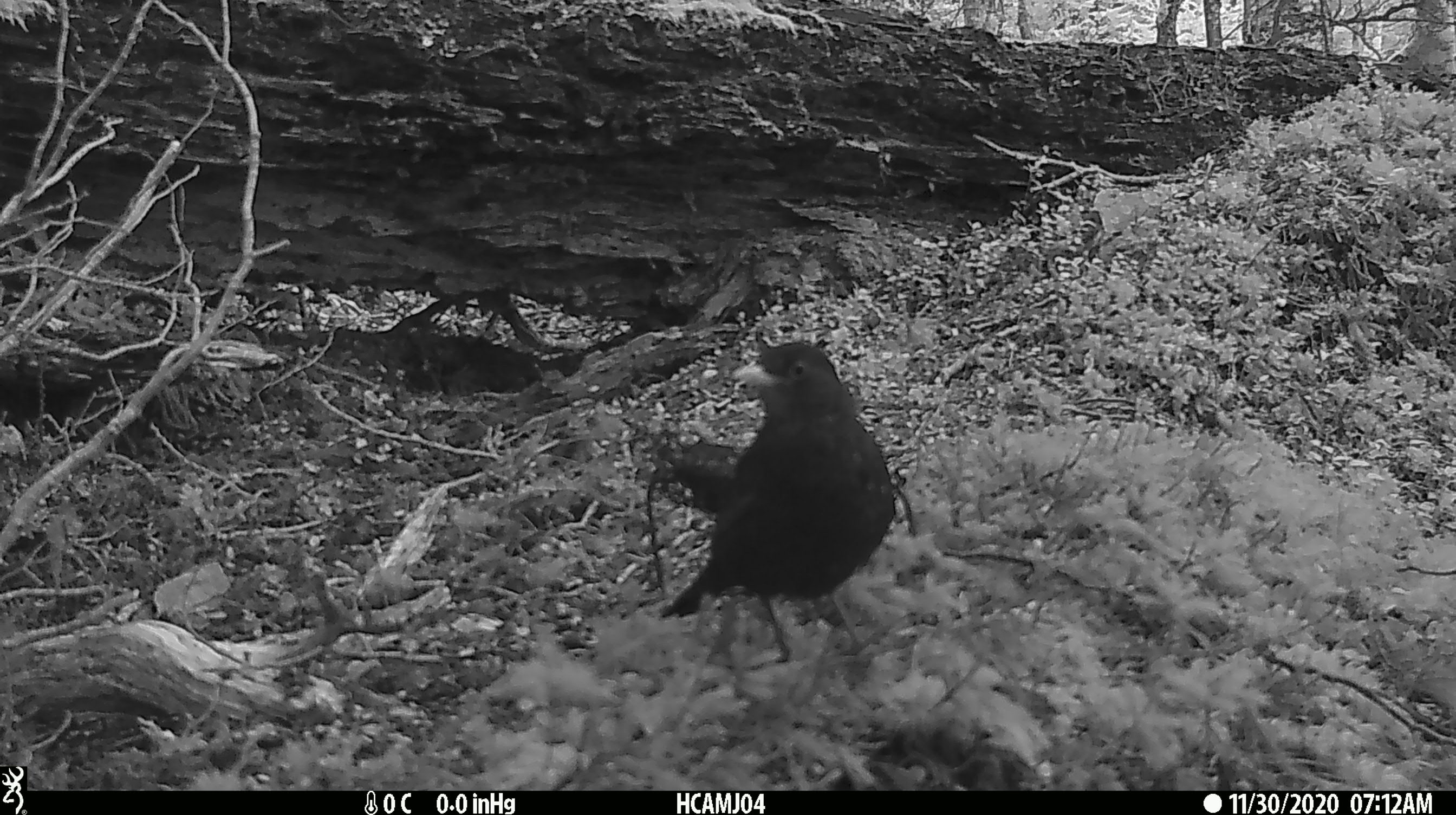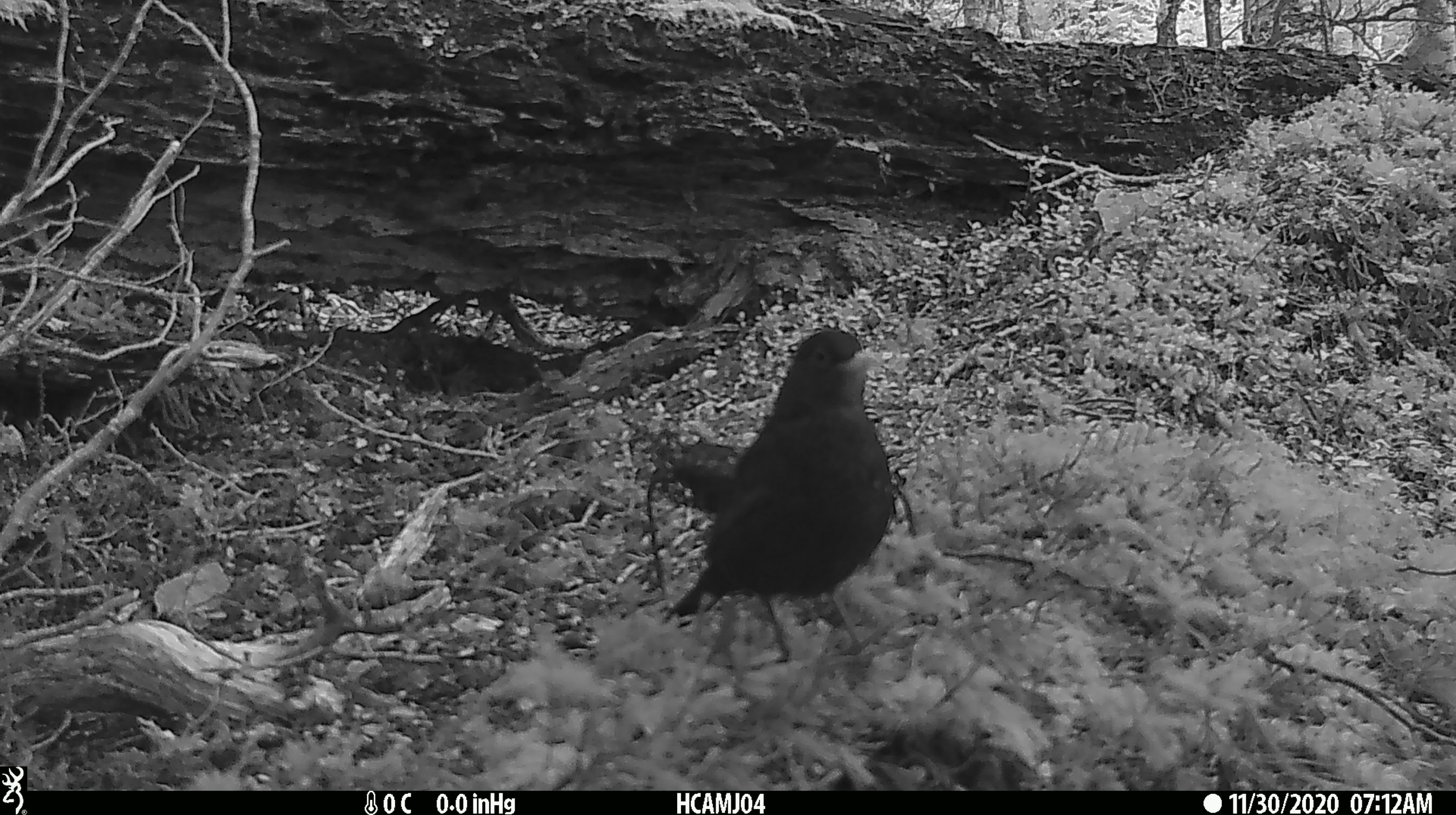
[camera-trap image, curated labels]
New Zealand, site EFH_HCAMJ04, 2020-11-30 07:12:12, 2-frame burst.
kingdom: Animalia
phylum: Chordata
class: Aves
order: Passeriformes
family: Turdidae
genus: Turdus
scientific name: Turdus merula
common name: eurasian blackbird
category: blackbird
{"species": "blackbird (eurasian blackbird) (Turdus merula)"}